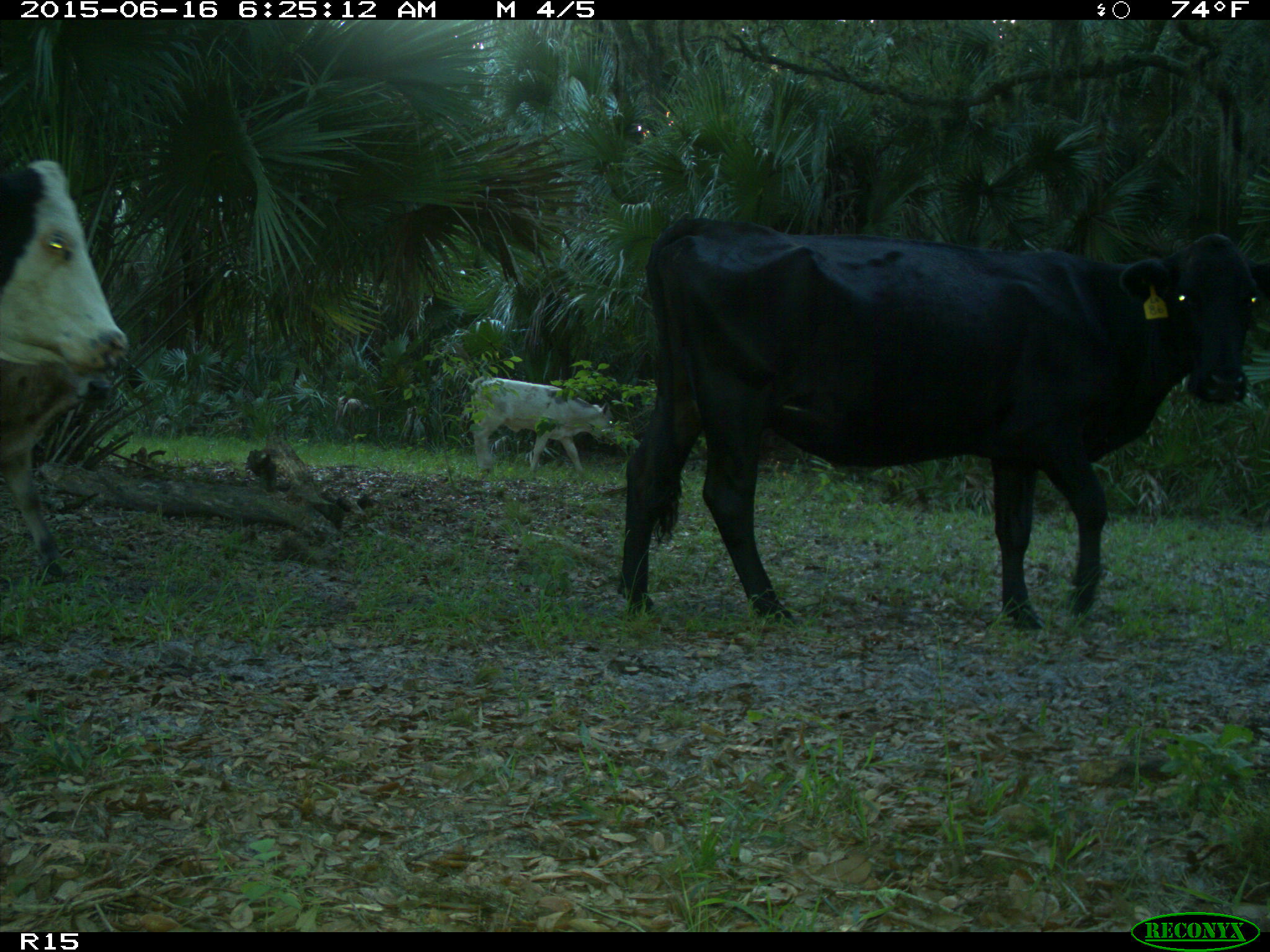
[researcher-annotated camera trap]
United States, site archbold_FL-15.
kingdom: Animalia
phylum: Chordata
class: Mammalia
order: Artiodactyla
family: Bovidae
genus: Bos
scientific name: Bos taurus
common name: domestic cow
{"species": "Bos taurus (domestic cow)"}